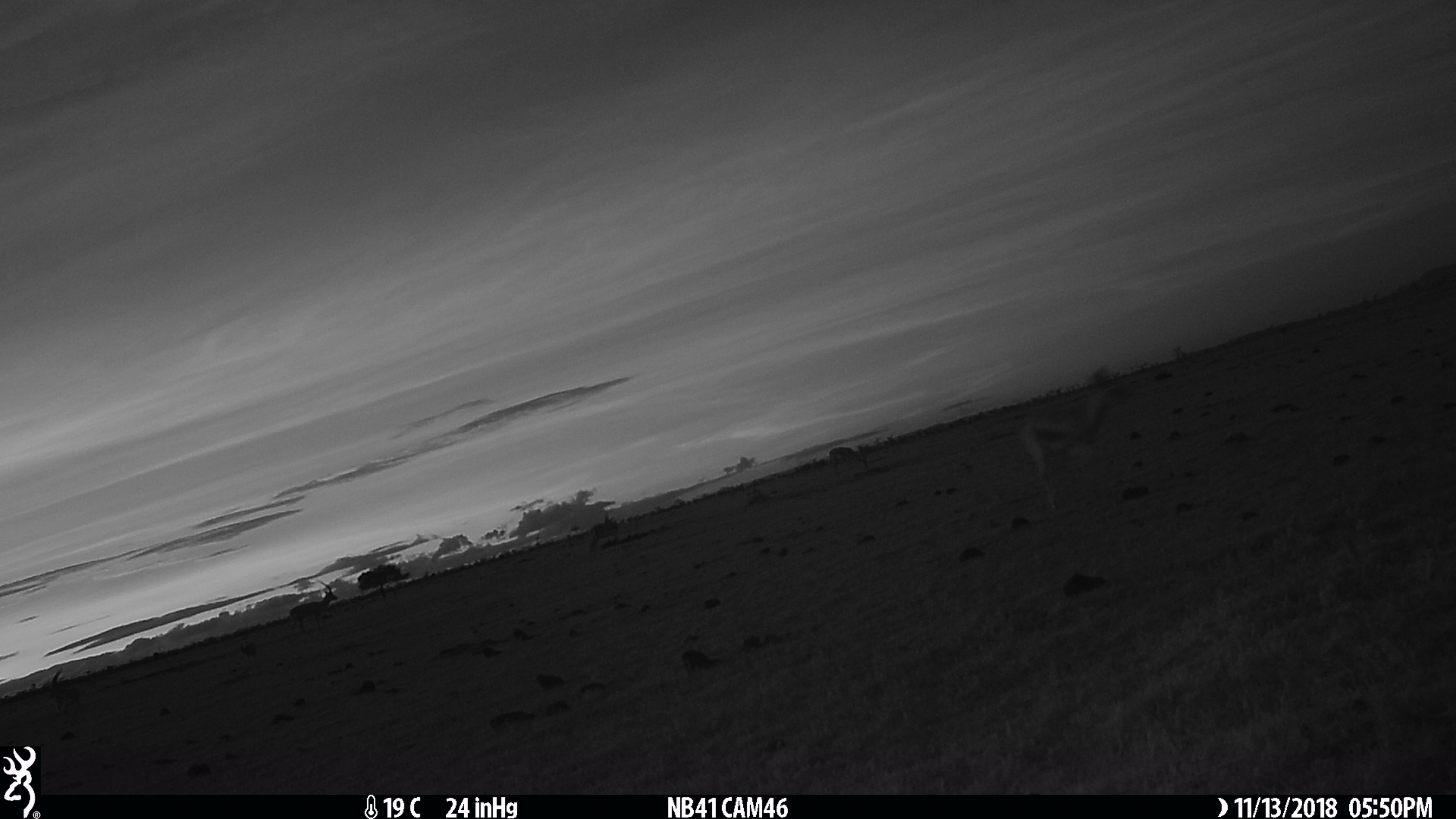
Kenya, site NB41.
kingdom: Animalia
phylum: Chordata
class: Mammalia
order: Artiodactyla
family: Bovidae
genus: Eudorcas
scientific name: Eudorcas thomsonii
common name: thomon's gazelle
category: gazelle thomsons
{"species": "gazelle thomsons (thomon's gazelle) (Eudorcas thomsonii)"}